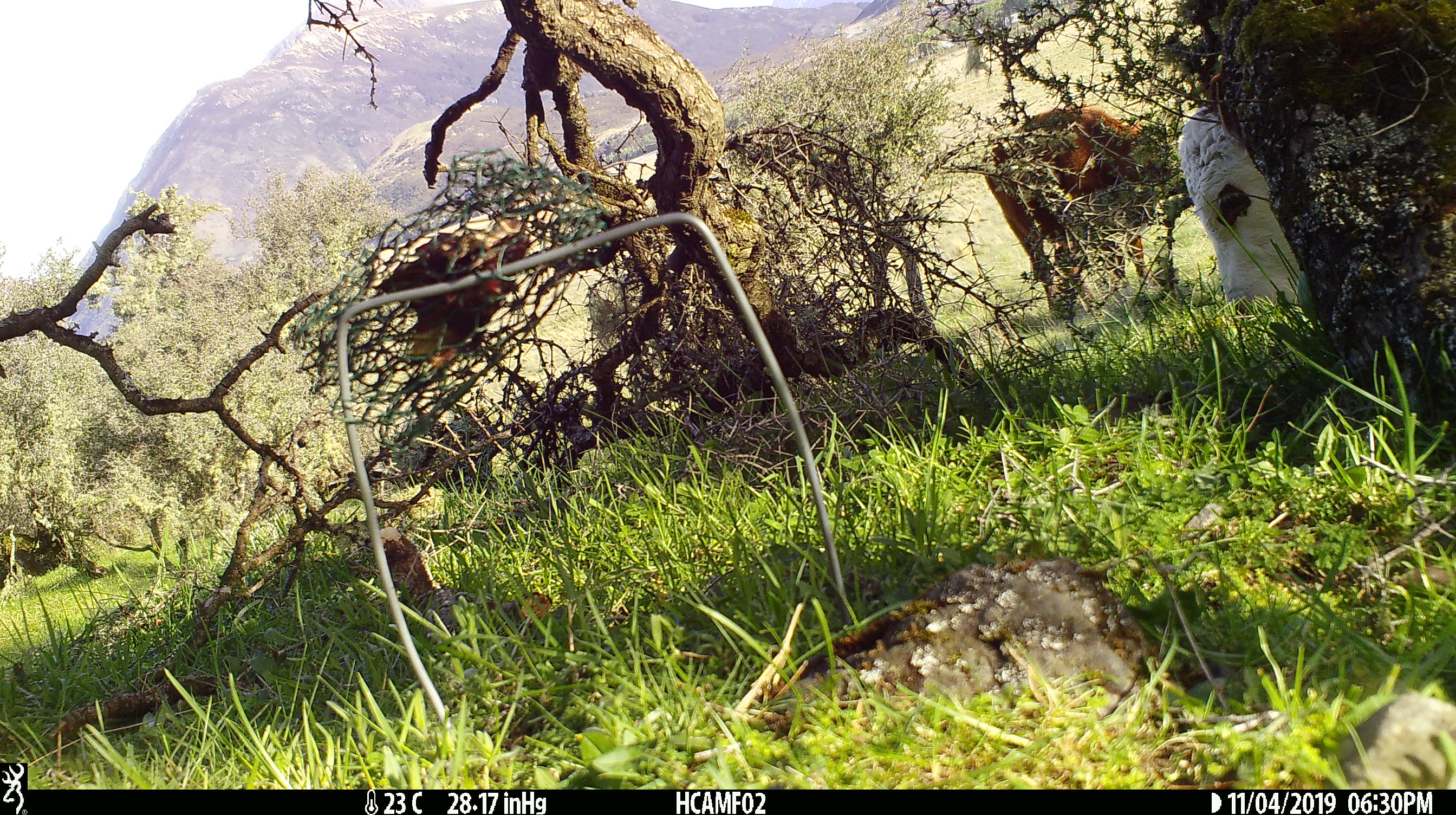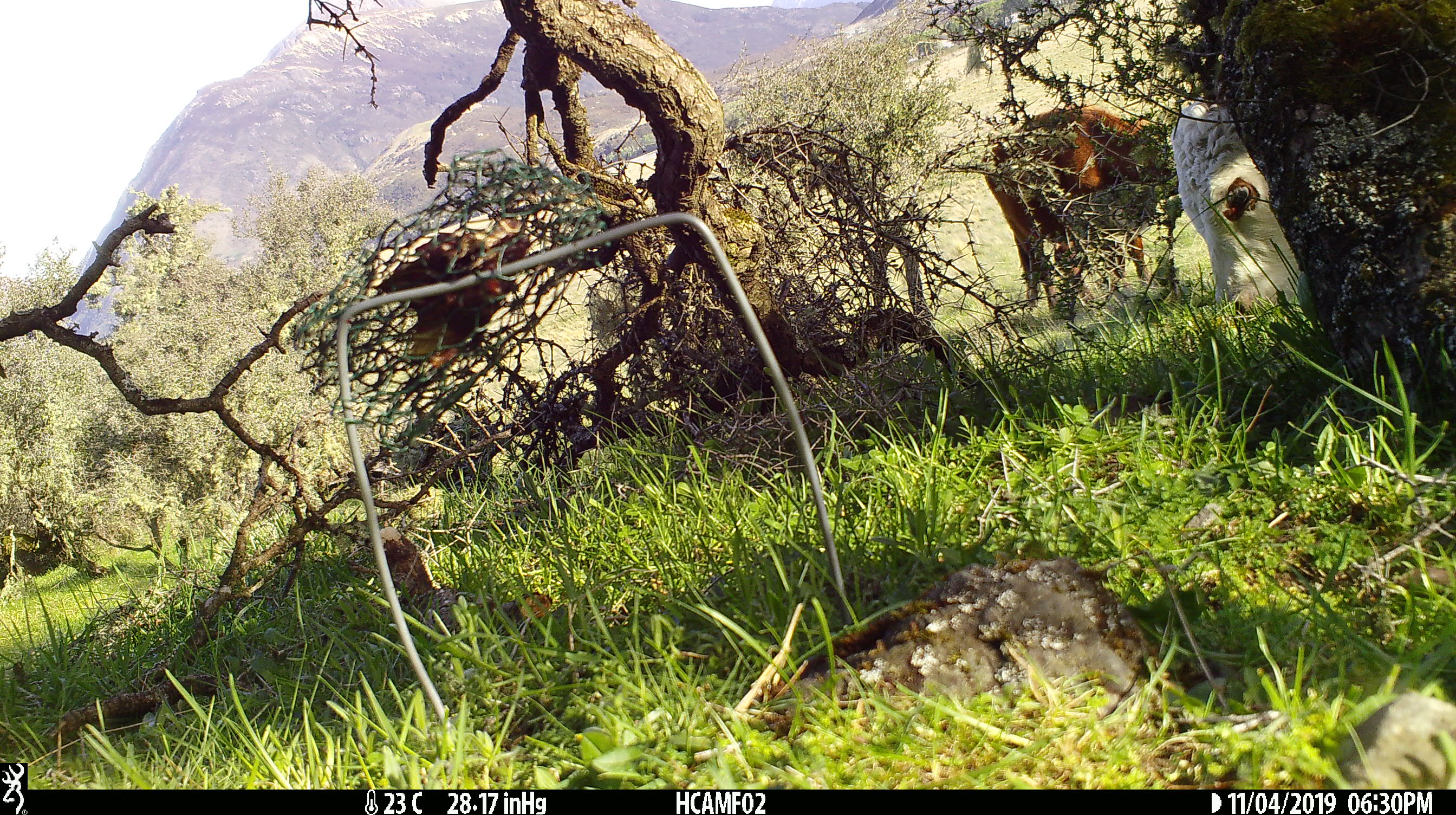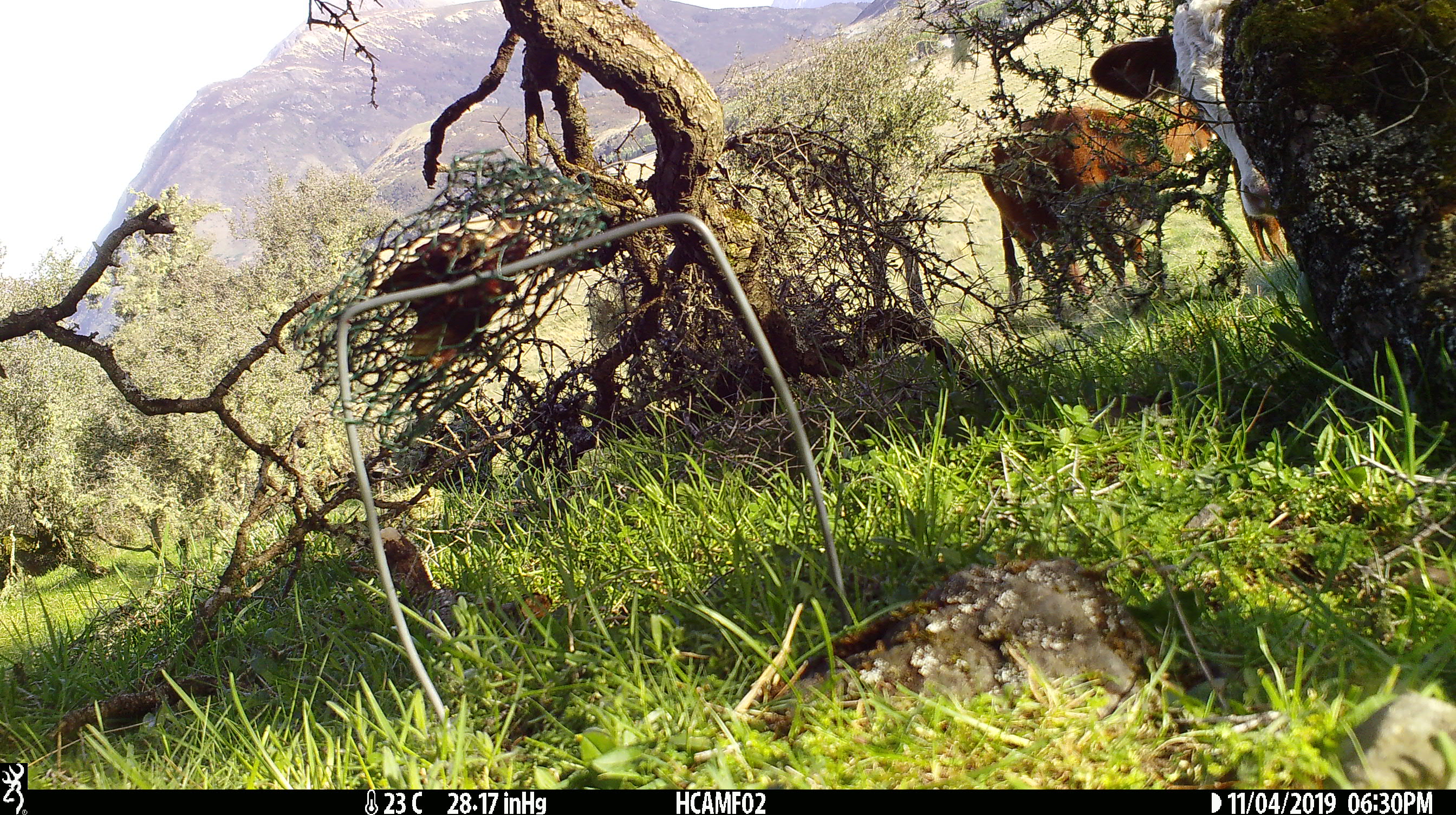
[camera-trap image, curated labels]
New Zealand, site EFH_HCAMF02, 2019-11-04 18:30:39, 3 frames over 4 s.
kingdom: Animalia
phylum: Chordata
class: Mammalia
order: Artiodactyla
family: Bovidae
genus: Bos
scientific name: Bos taurus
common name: domestic cow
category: cow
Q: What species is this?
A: Cow (domestic cow) (Bos taurus).